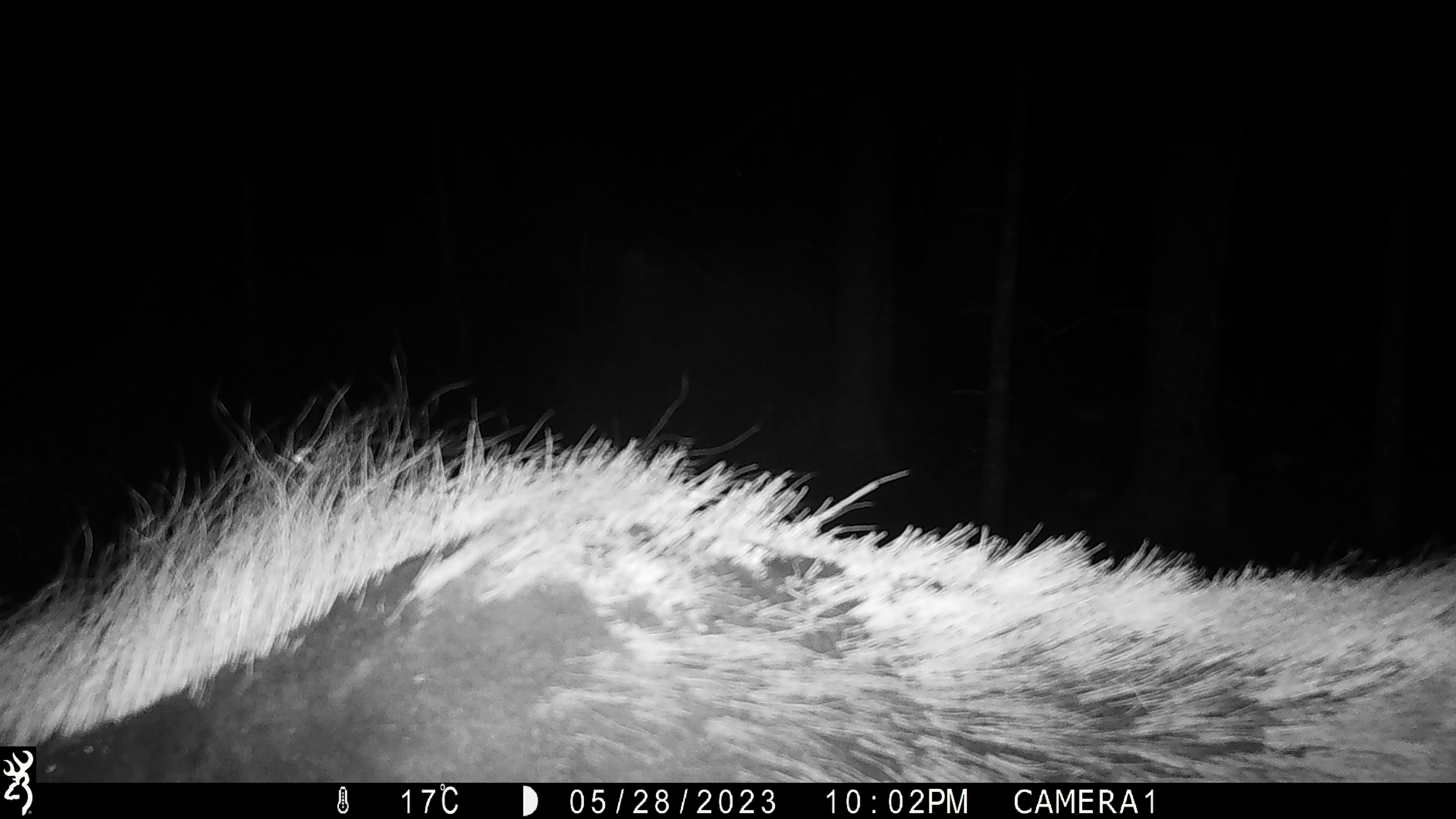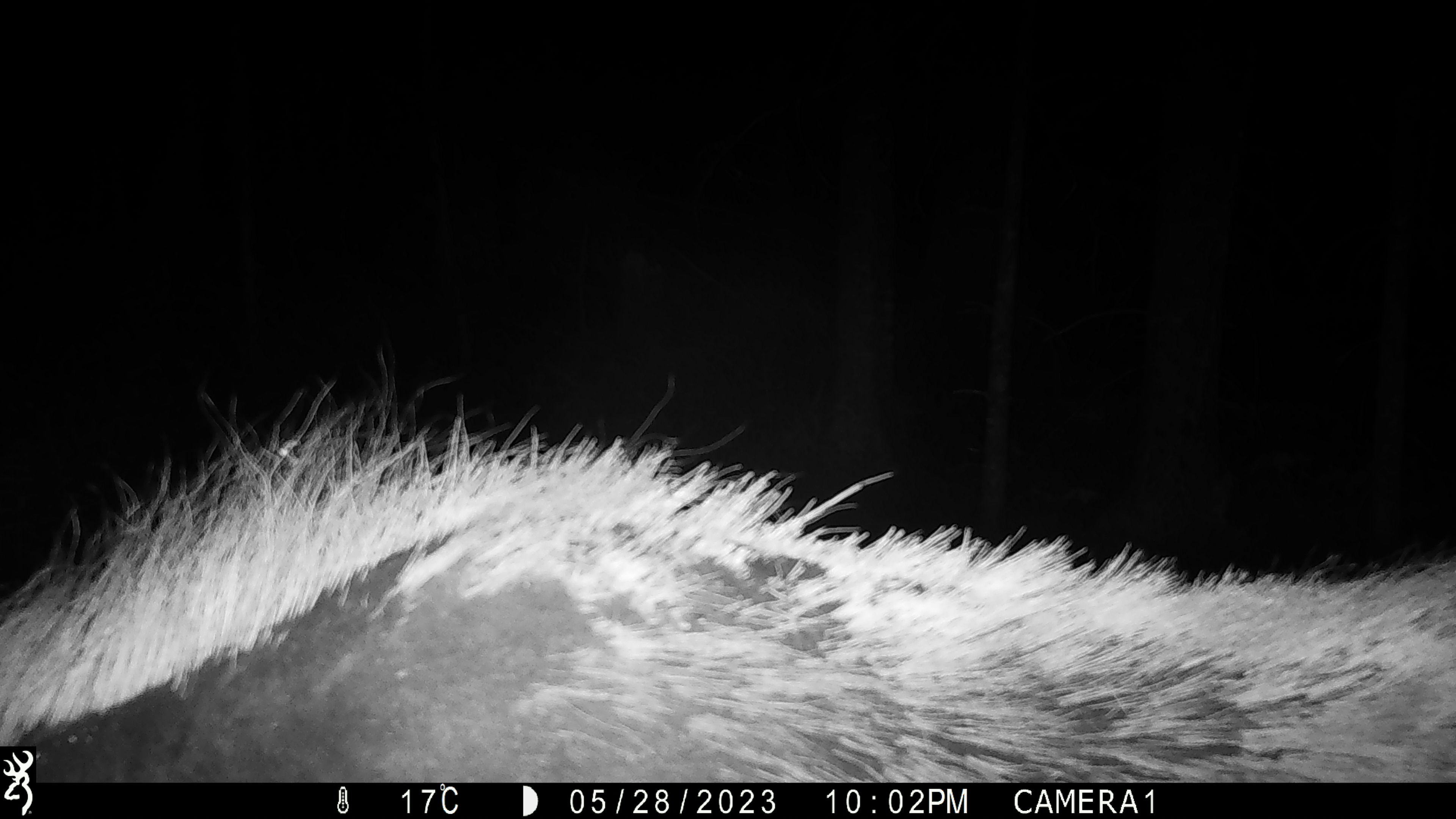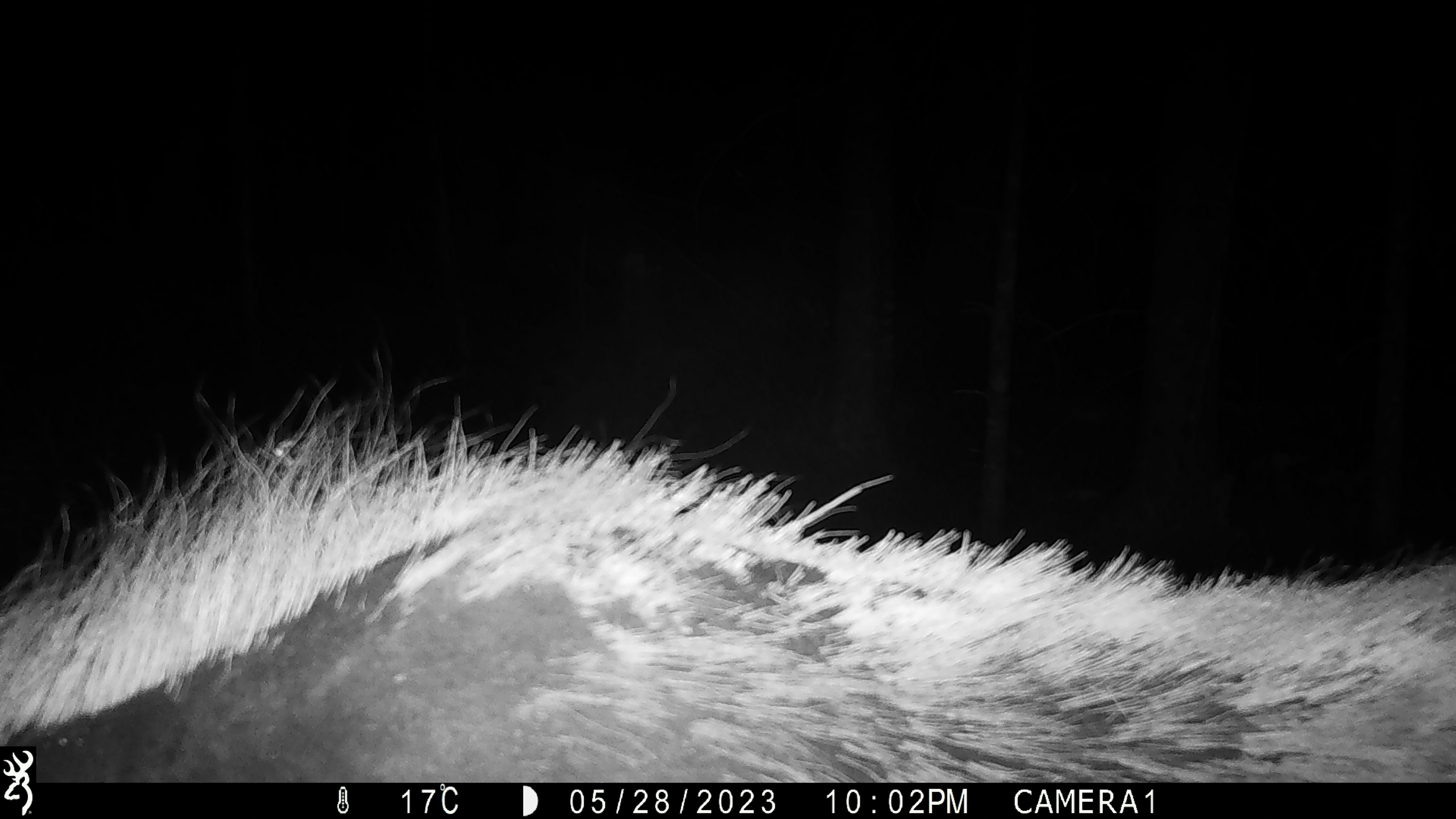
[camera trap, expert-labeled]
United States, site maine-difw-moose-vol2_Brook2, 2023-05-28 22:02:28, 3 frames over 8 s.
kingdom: Animalia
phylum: Chordata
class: Mammalia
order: Artiodactyla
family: Cervidae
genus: Alces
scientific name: Alces alces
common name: moose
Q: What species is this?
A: Moose (Alces alces).